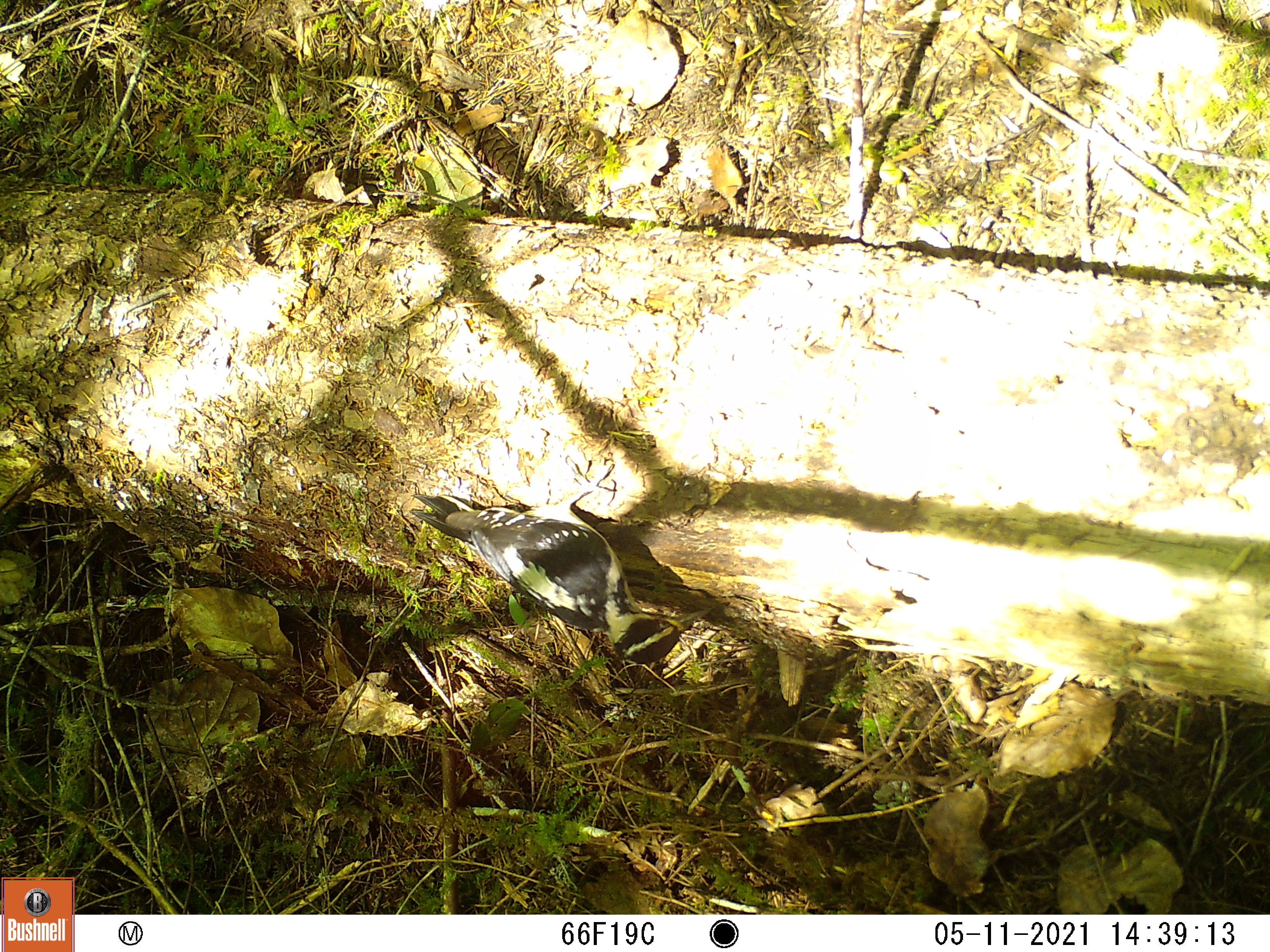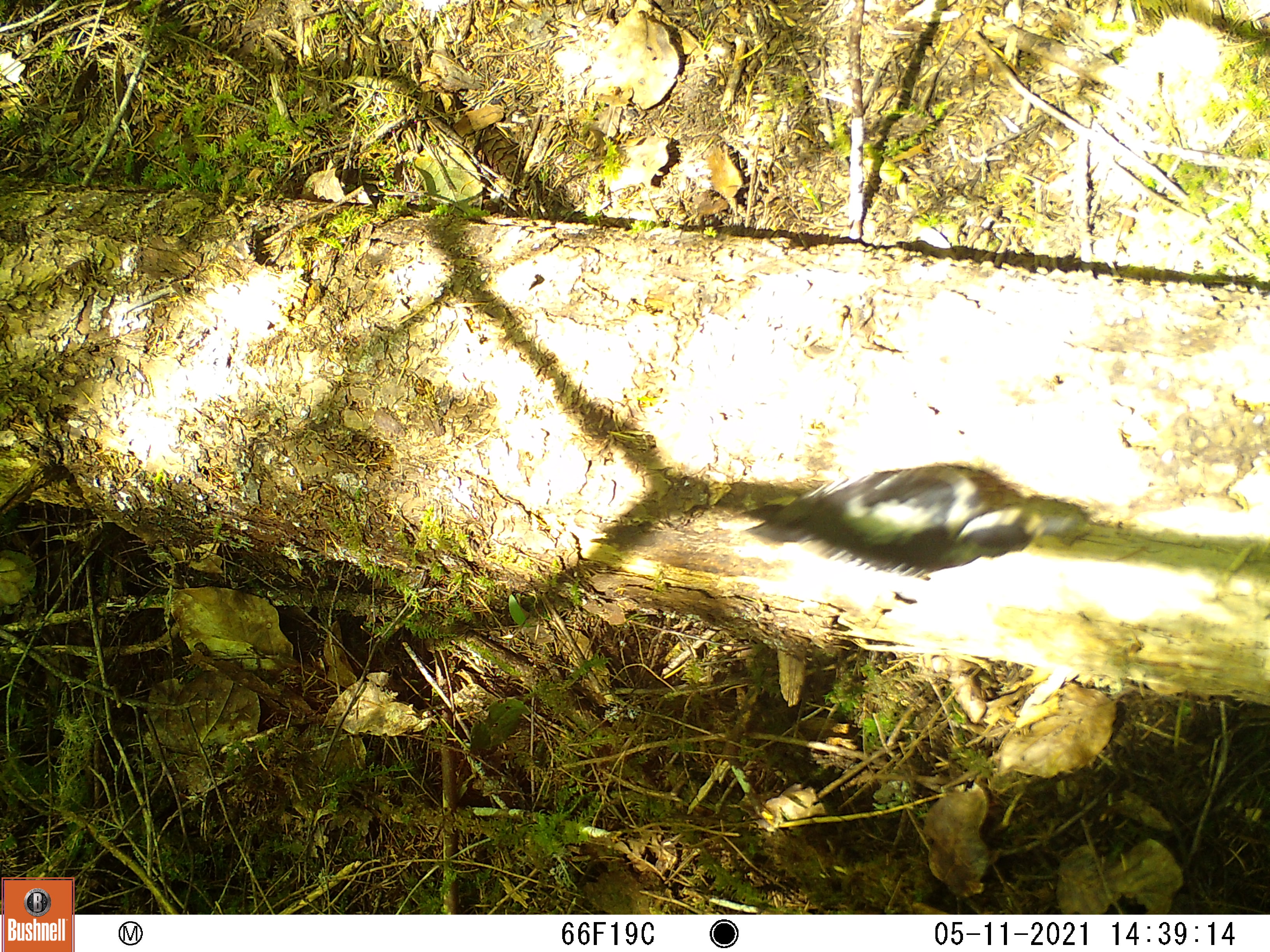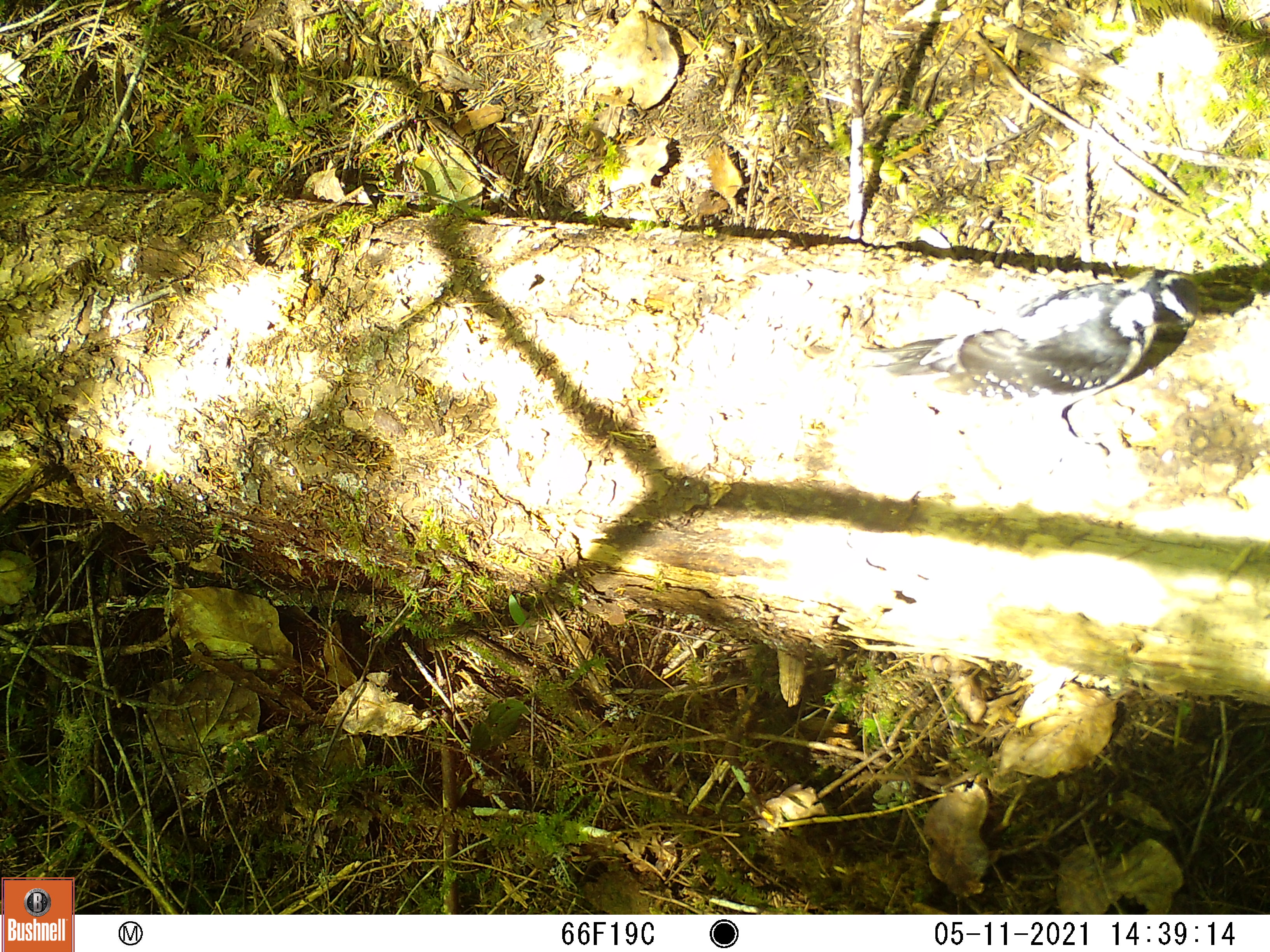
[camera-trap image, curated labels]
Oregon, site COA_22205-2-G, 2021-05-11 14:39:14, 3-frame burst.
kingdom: Animalia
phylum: Chordata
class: Aves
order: Piciformes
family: Picidae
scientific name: Picidae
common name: woodpeckers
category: picidae family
Picidae family (woodpeckers) (Picidae).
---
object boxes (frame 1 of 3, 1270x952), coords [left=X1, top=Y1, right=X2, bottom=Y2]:
picidae family: [left=395, top=468, right=748, bottom=675]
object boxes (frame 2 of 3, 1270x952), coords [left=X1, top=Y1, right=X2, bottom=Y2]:
picidae family: [left=712, top=445, right=1112, bottom=598]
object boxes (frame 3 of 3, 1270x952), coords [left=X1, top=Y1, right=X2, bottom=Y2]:
picidae family: [left=843, top=239, right=1261, bottom=474]